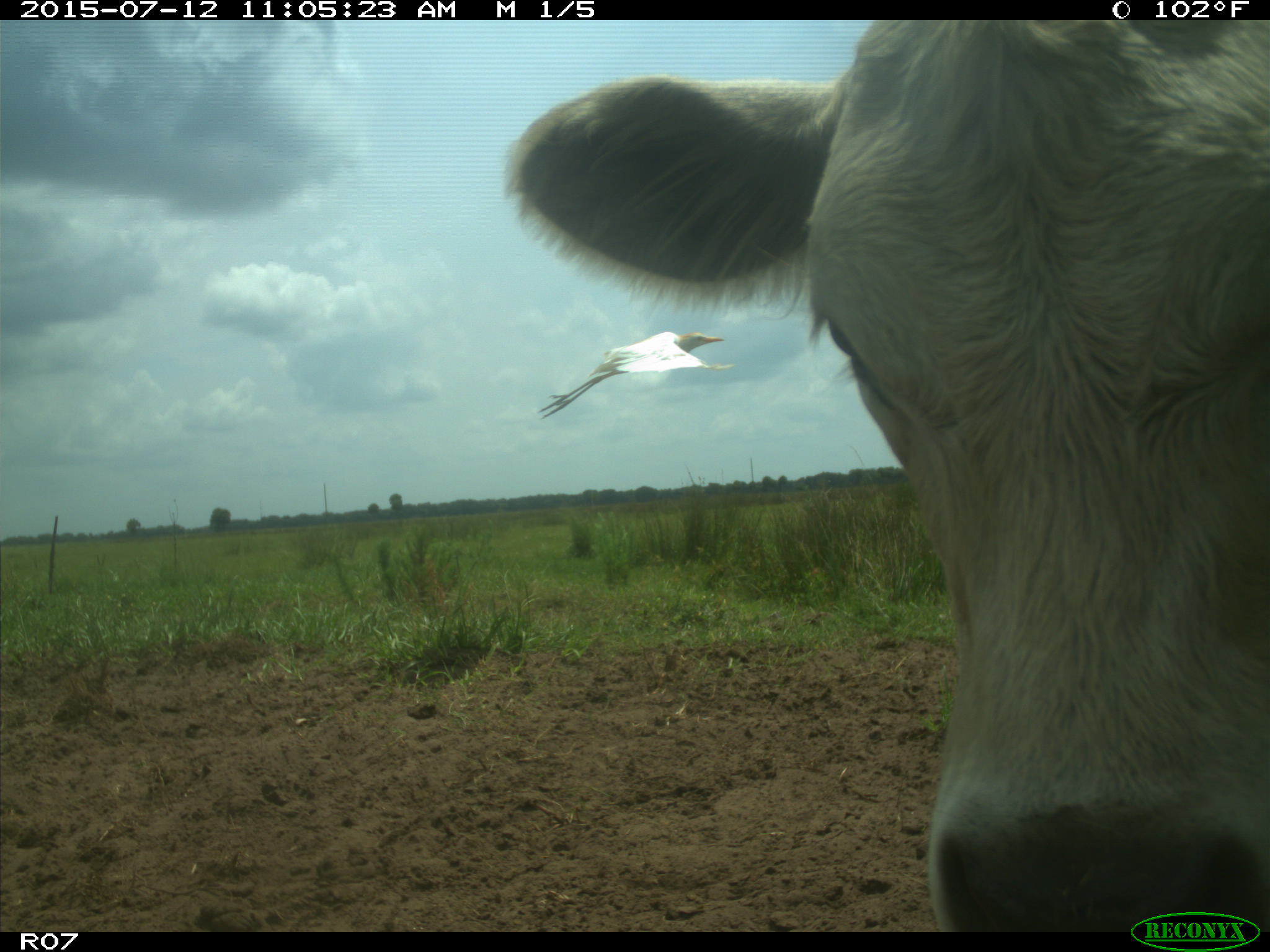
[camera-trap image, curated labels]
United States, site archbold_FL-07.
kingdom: Animalia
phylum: Chordata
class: Mammalia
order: Artiodactyla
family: Bovidae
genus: Bos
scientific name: Bos taurus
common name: domestic cow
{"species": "Bos taurus (domestic cow)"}